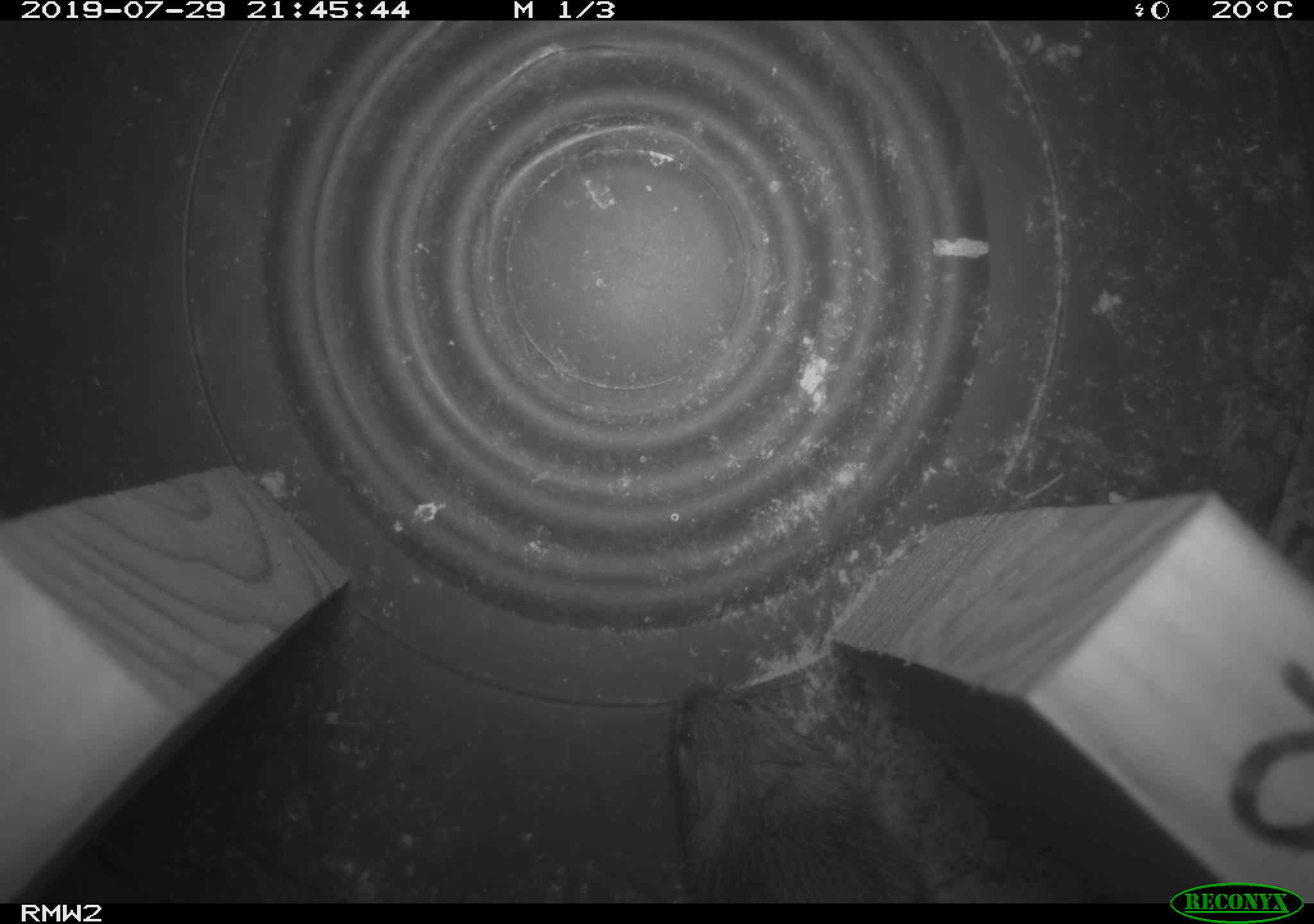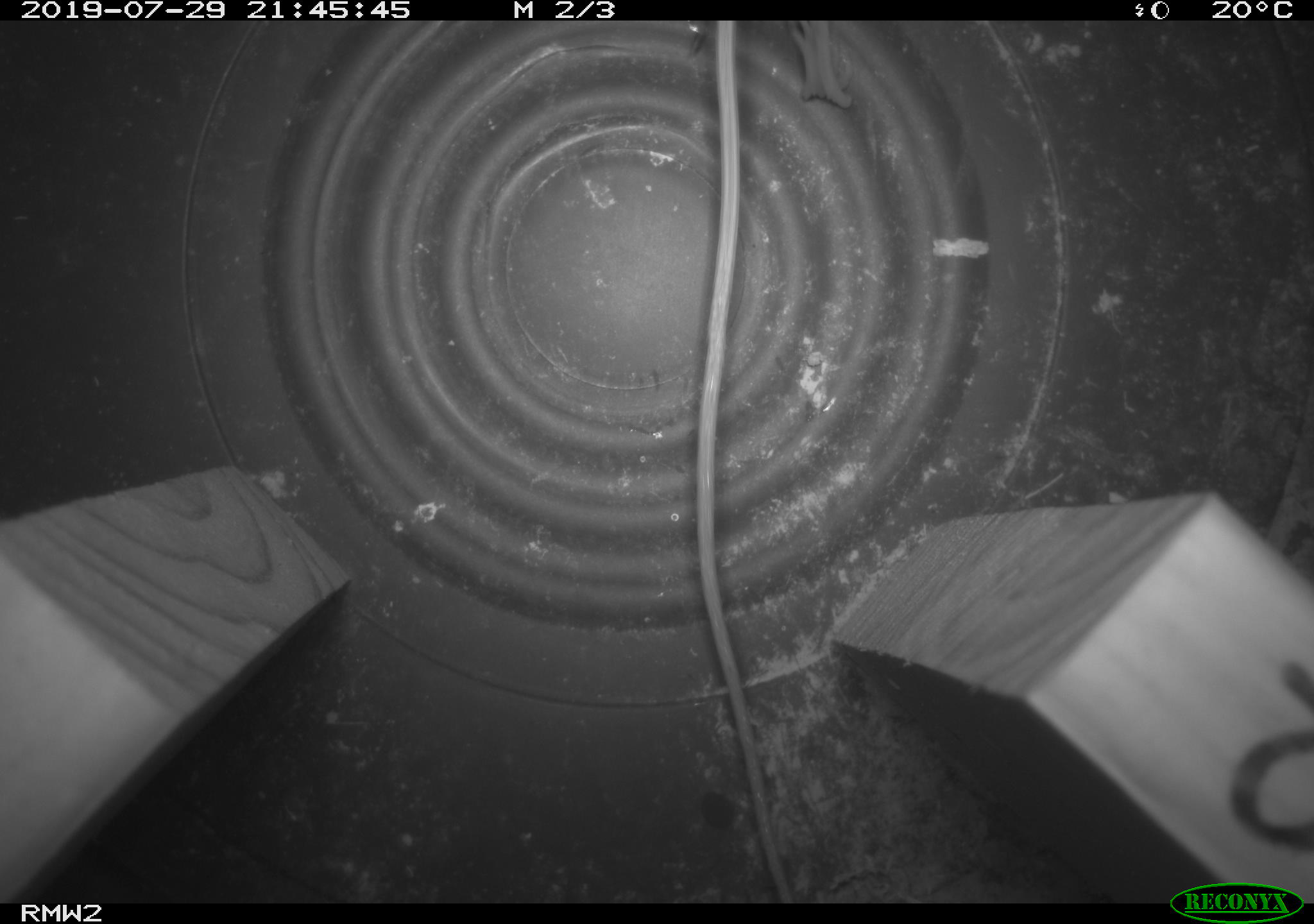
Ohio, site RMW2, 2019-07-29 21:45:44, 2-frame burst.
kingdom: Animalia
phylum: Chordata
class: Mammalia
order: Rodentia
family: Cricetidae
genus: Peromyscus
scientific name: Peromyscus leucopus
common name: white-footed mouse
White-footed mouse (Peromyscus leucopus).